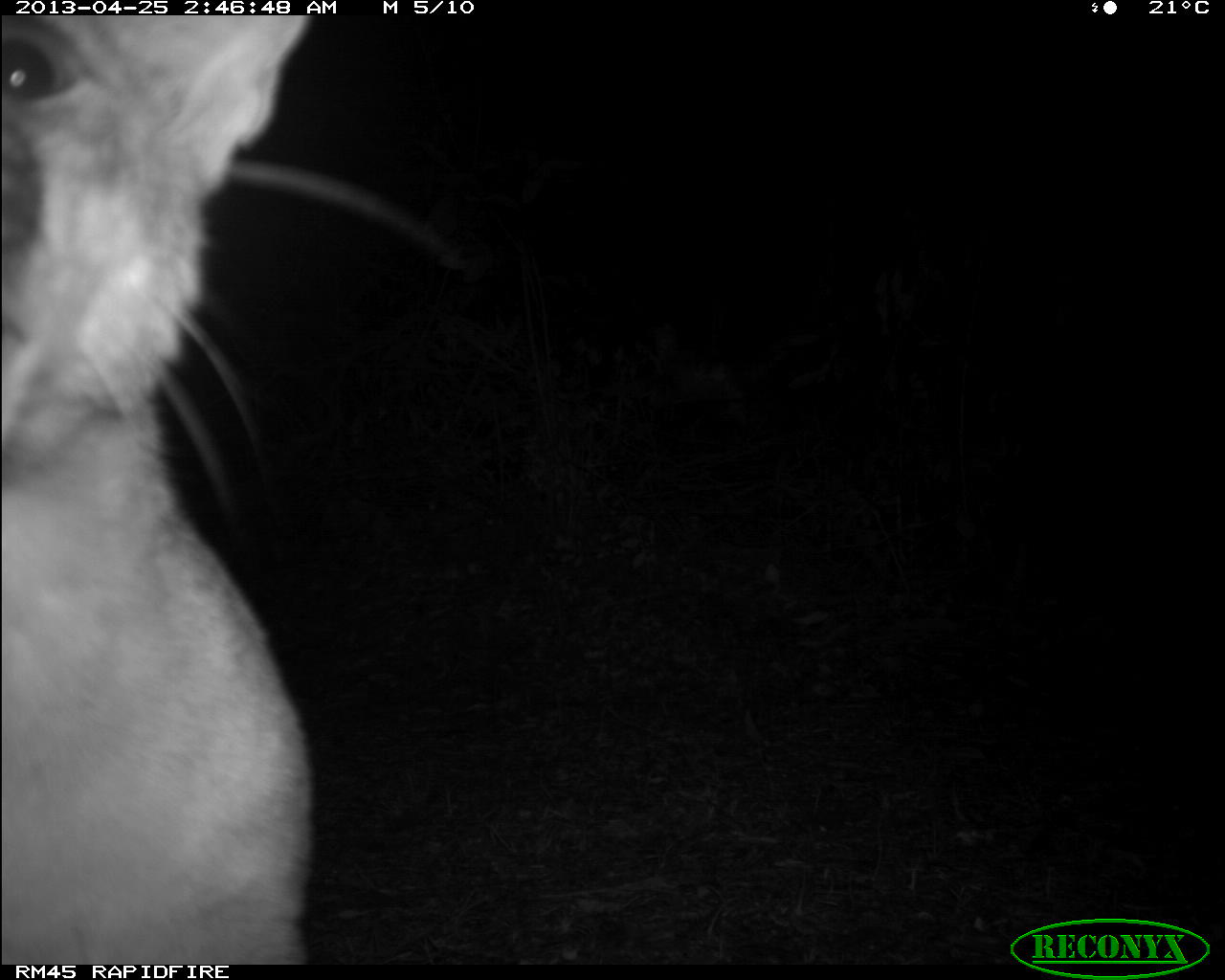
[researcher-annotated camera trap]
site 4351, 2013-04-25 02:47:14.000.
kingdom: Animalia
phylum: Chordata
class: Mammalia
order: Carnivora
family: Felidae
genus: Puma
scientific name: Puma concolor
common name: mountain lion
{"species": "Puma concolor (mountain lion)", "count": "2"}